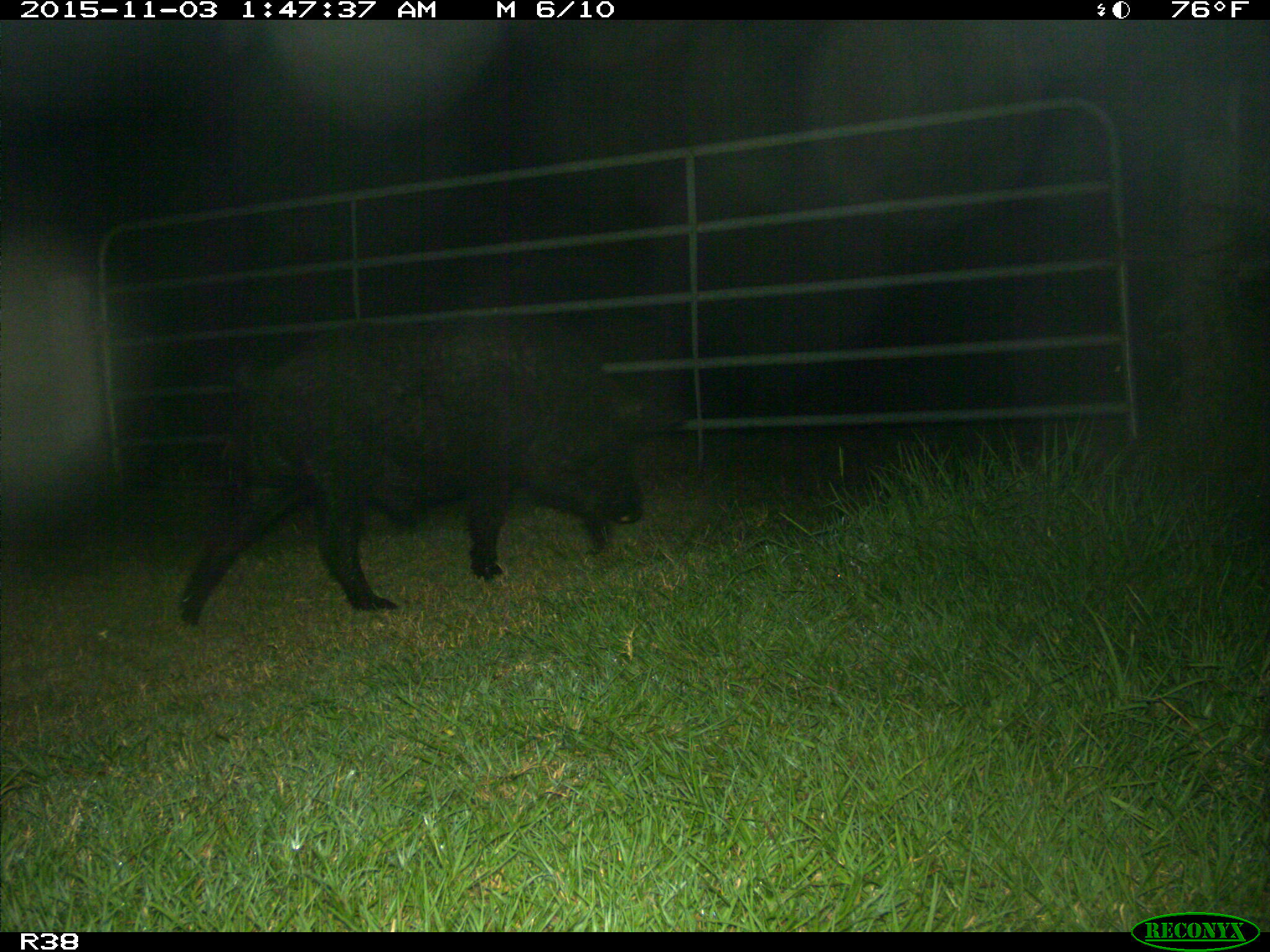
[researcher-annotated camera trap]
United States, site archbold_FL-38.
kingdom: Animalia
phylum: Chordata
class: Mammalia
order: Artiodactyla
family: Suidae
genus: Sus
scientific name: Sus scrofa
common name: wild boar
Sus scrofa (wild boar).